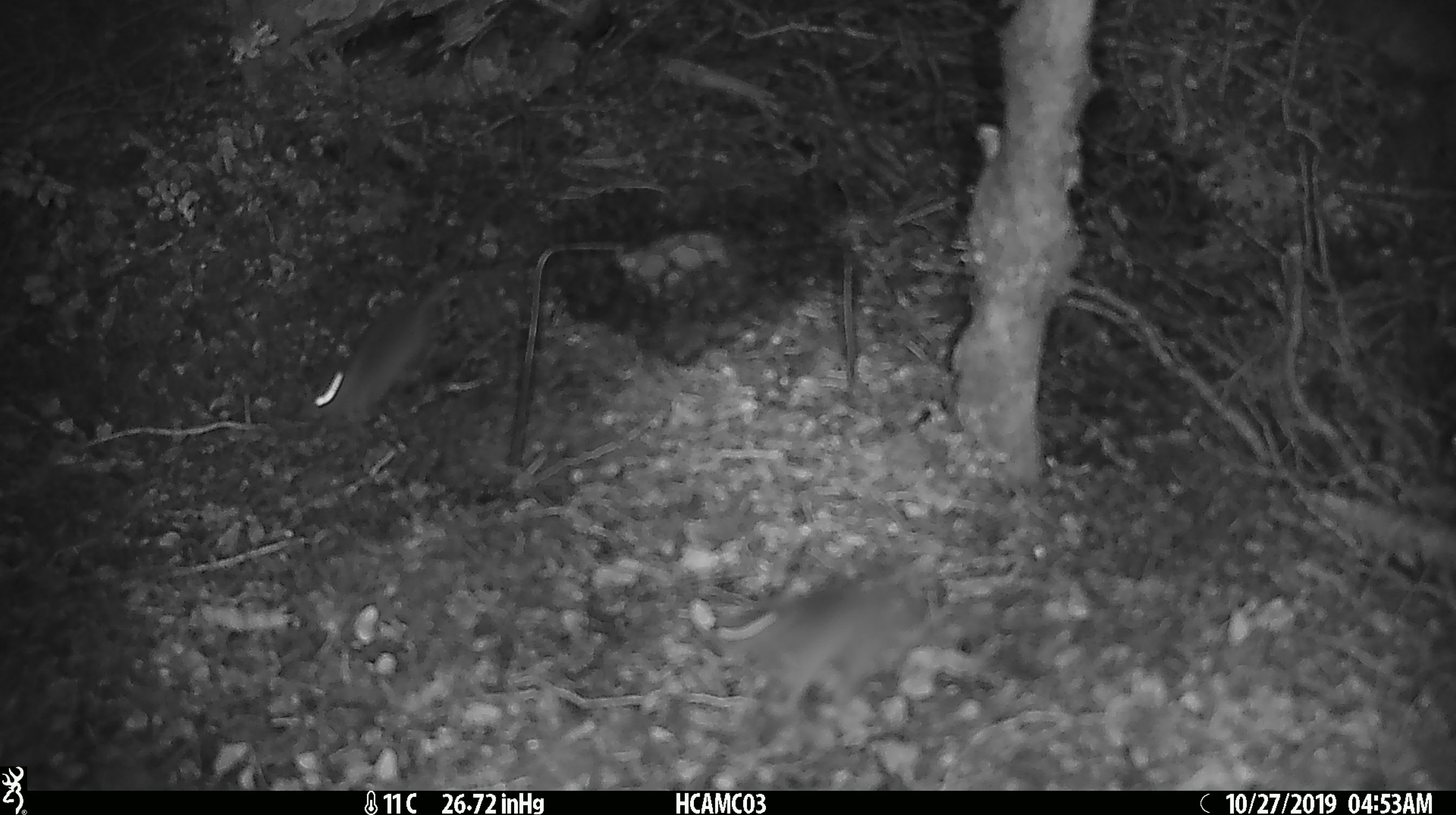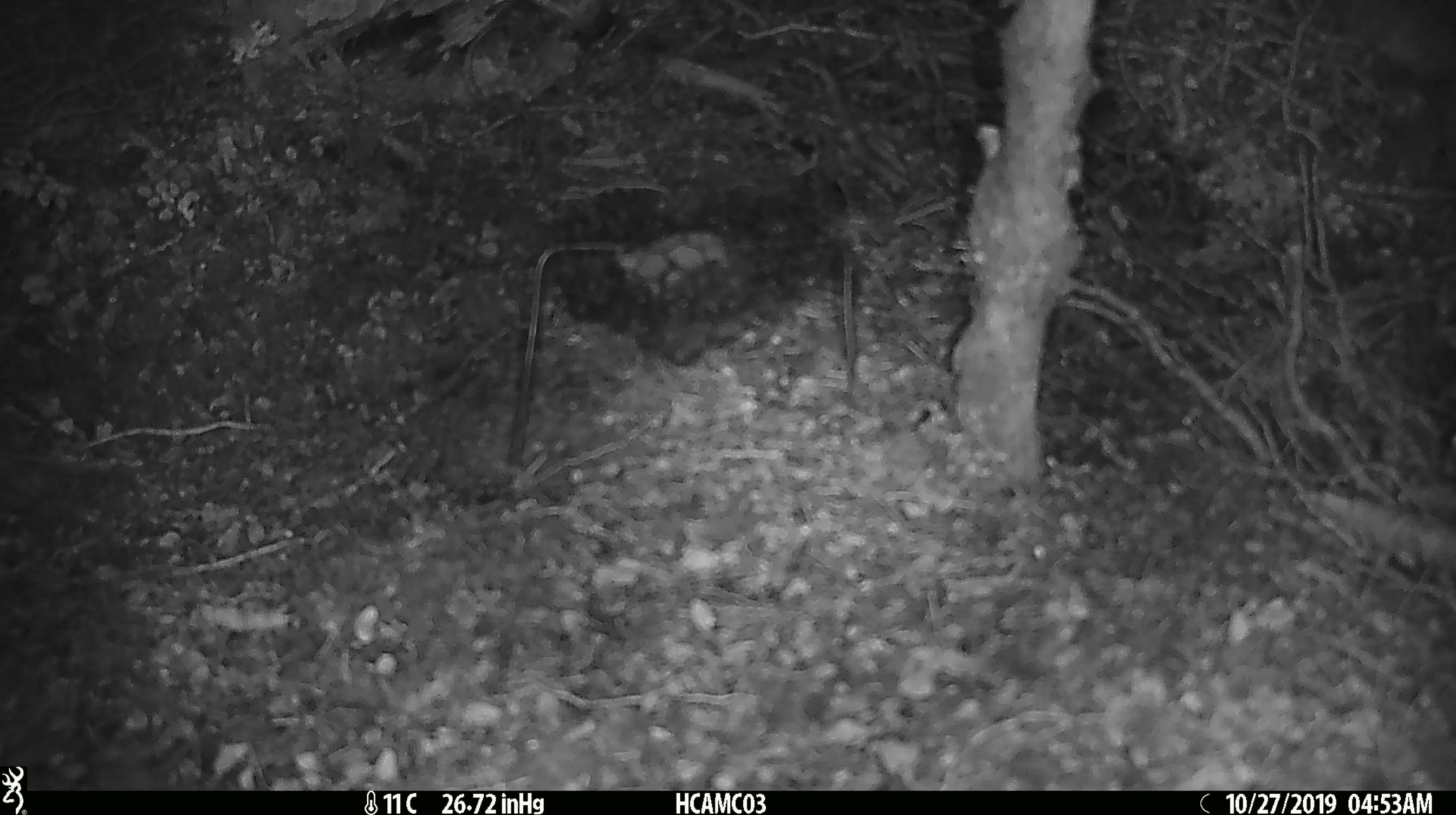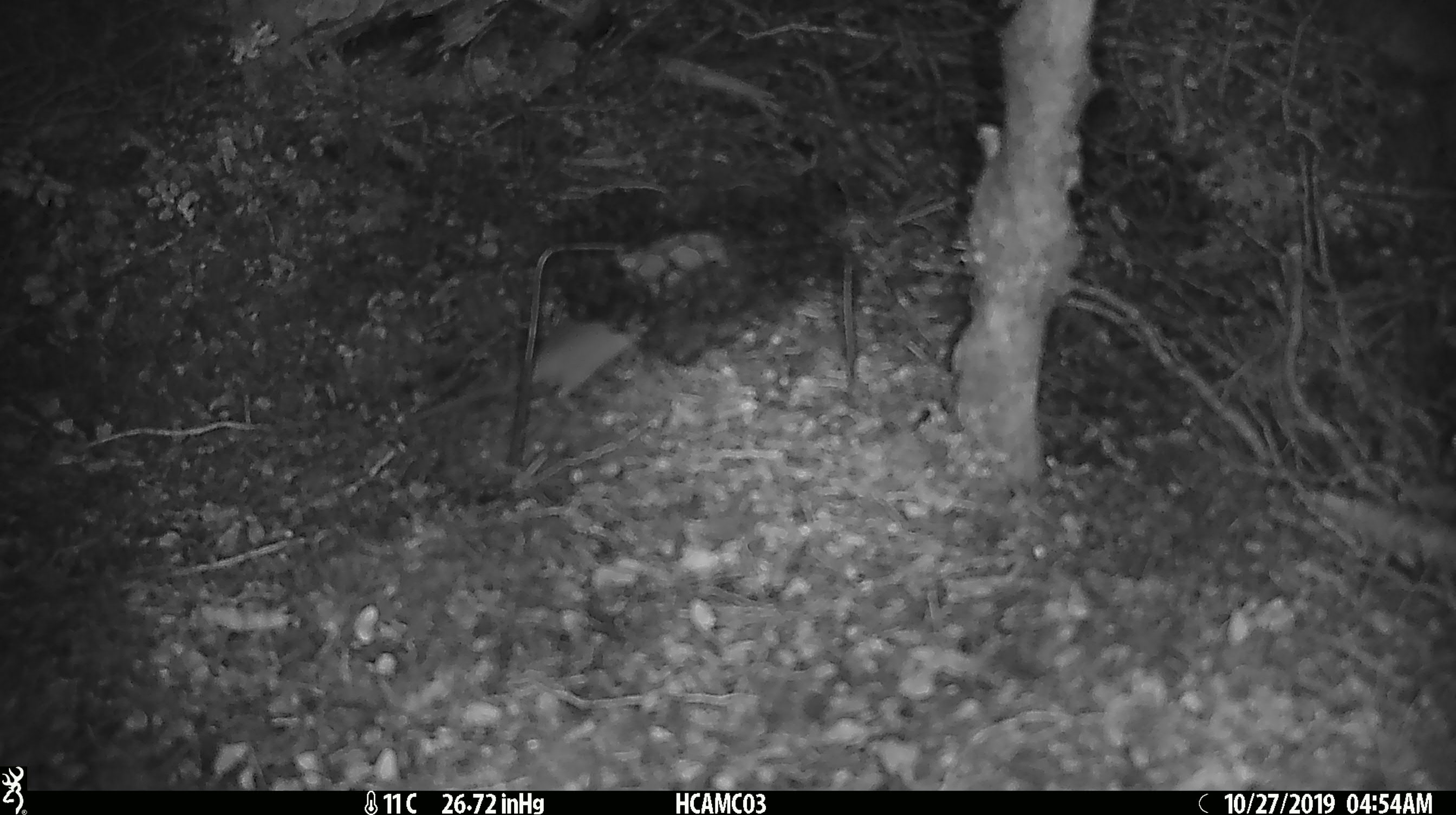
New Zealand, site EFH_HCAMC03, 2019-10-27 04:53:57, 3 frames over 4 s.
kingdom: Animalia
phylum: Chordata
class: Mammalia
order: Rodentia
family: Muridae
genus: Mus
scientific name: Mus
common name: mouse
Mouse (Mus).